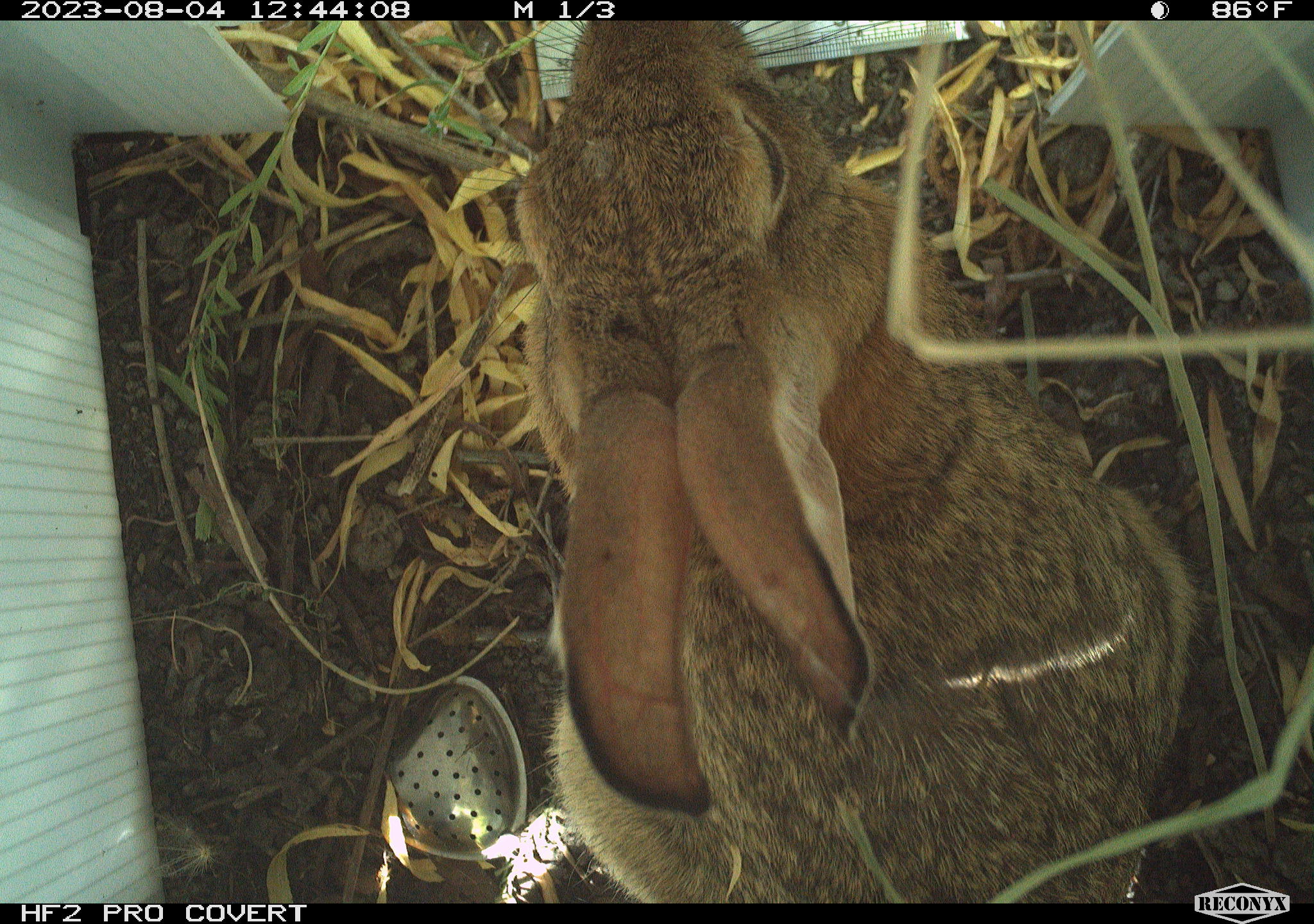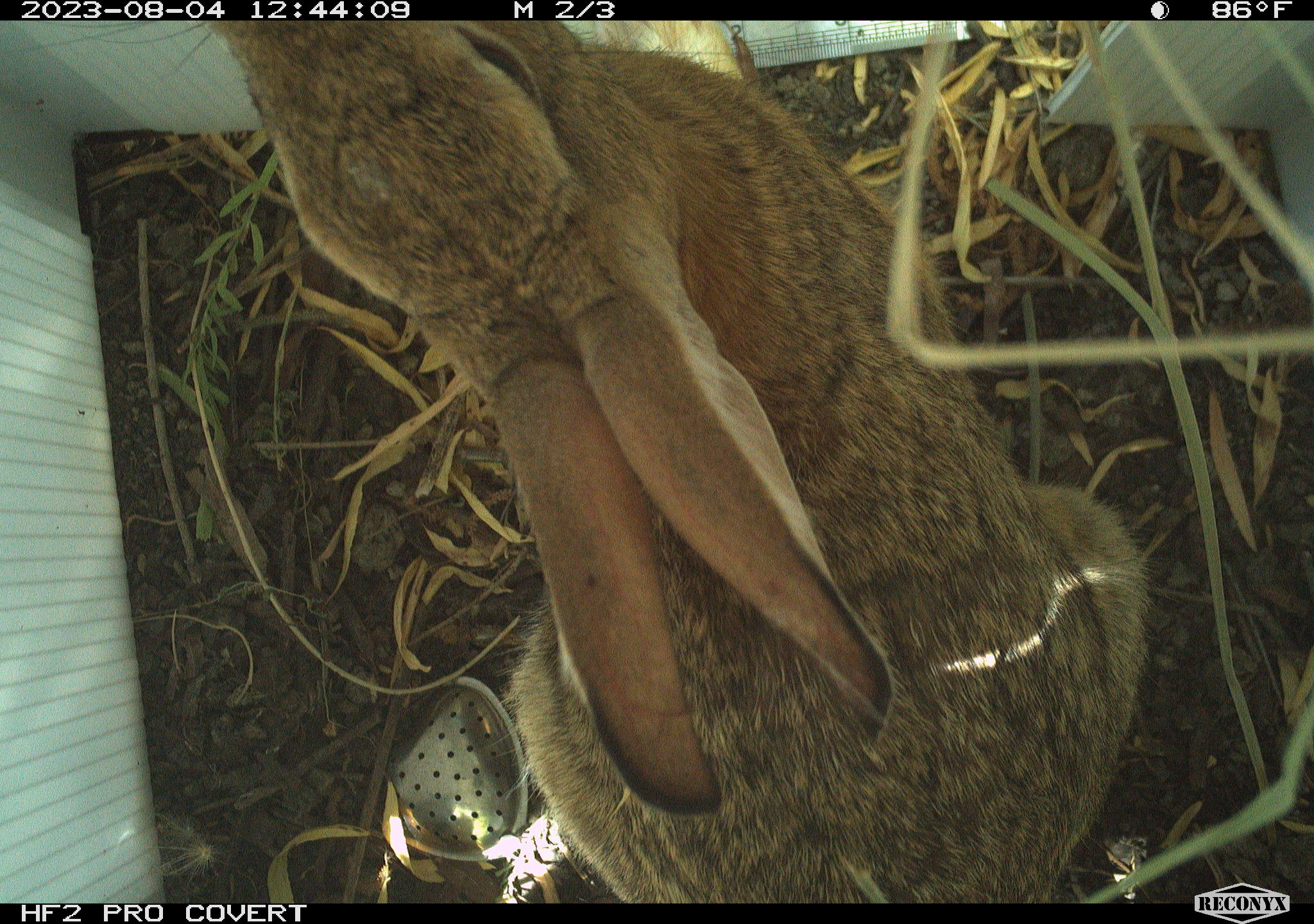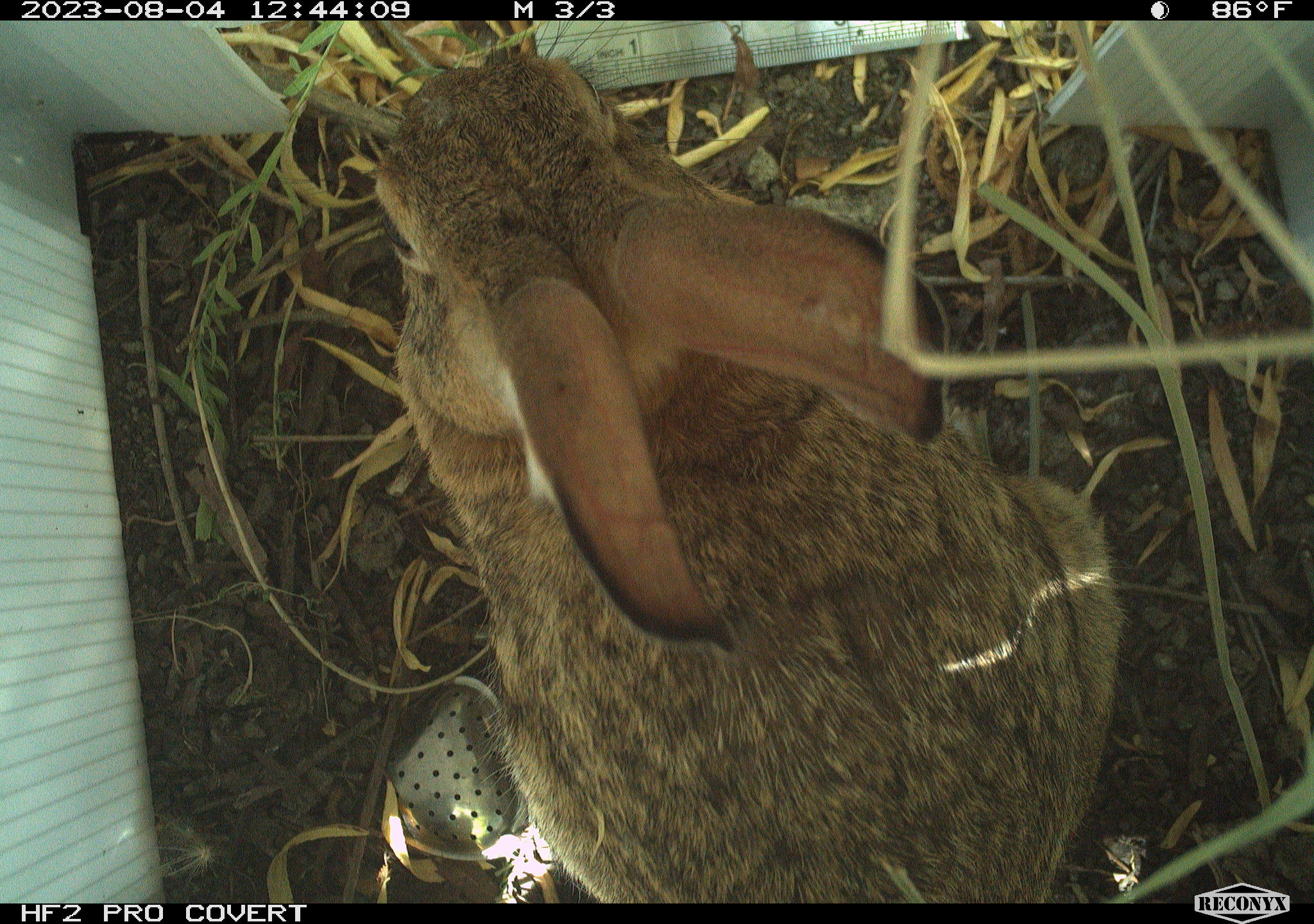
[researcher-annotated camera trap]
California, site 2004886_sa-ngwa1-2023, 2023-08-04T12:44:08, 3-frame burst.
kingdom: Animalia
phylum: Chordata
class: Mammalia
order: Lagomorpha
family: Leporidae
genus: Sylvilagus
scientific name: Sylvilagus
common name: cottontail rabbits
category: sylvilagus species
Sylvilagus species (cottontail rabbits) (Sylvilagus).